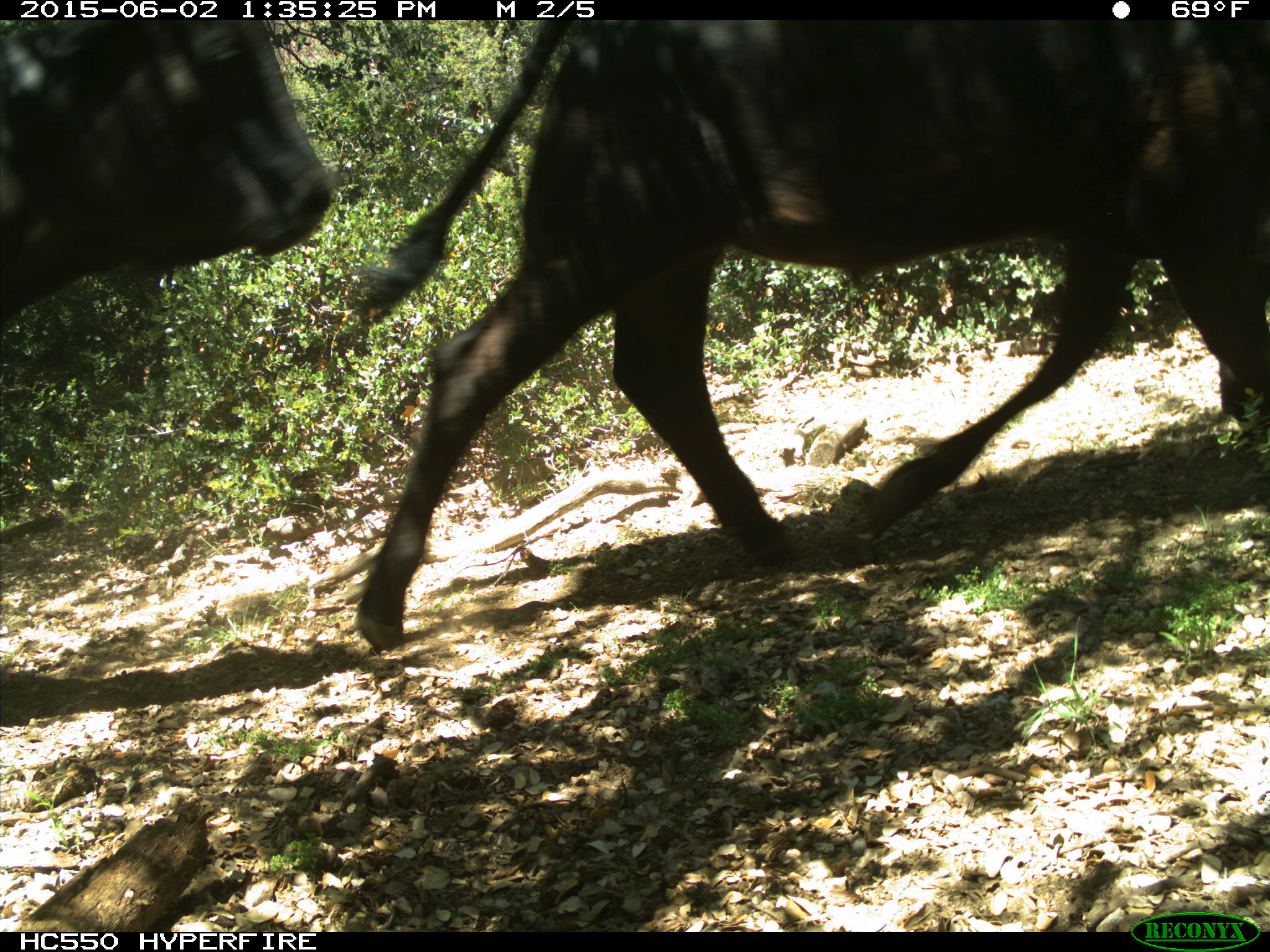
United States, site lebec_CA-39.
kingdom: Animalia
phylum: Chordata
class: Mammalia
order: Artiodactyla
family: Bovidae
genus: Bos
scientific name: Bos taurus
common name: domestic cow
Bos taurus (domestic cow).